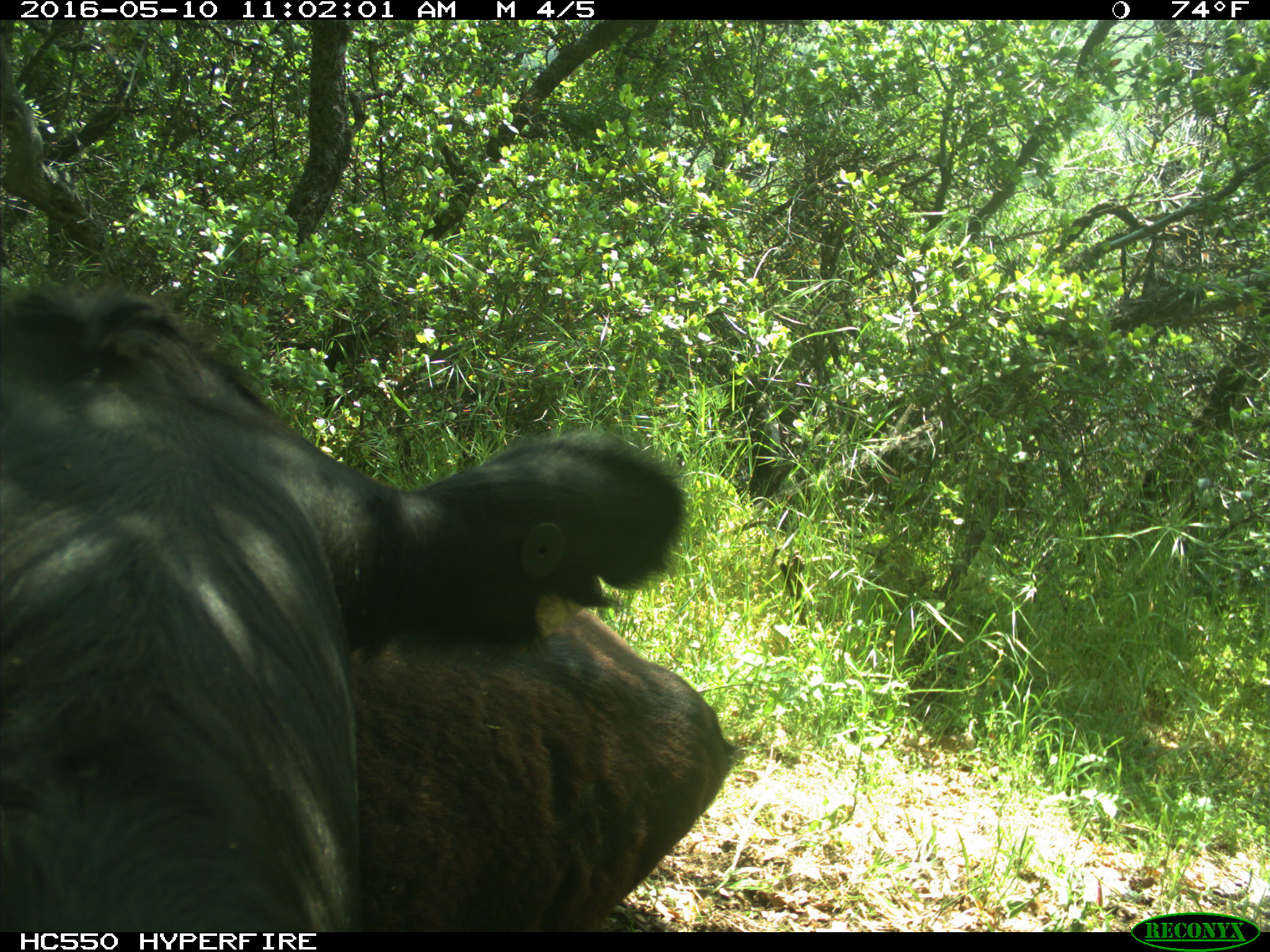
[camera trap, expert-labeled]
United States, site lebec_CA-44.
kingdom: Animalia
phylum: Chordata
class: Mammalia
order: Artiodactyla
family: Bovidae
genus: Bos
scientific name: Bos taurus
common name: domestic cow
Bos taurus (domestic cow).